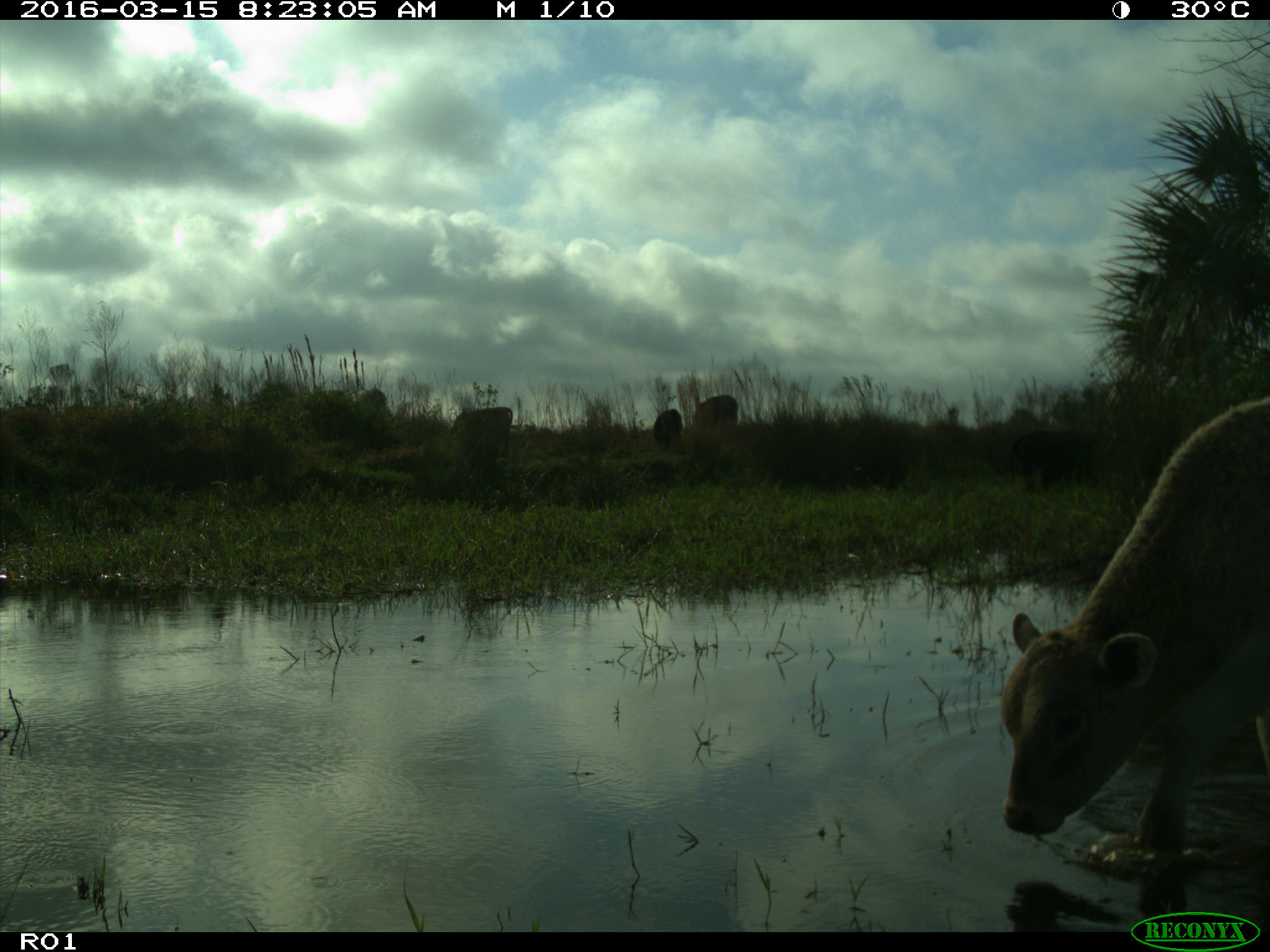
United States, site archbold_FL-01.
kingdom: Animalia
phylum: Chordata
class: Mammalia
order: Artiodactyla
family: Bovidae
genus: Bos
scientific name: Bos taurus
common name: domestic cow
Bos taurus (domestic cow).